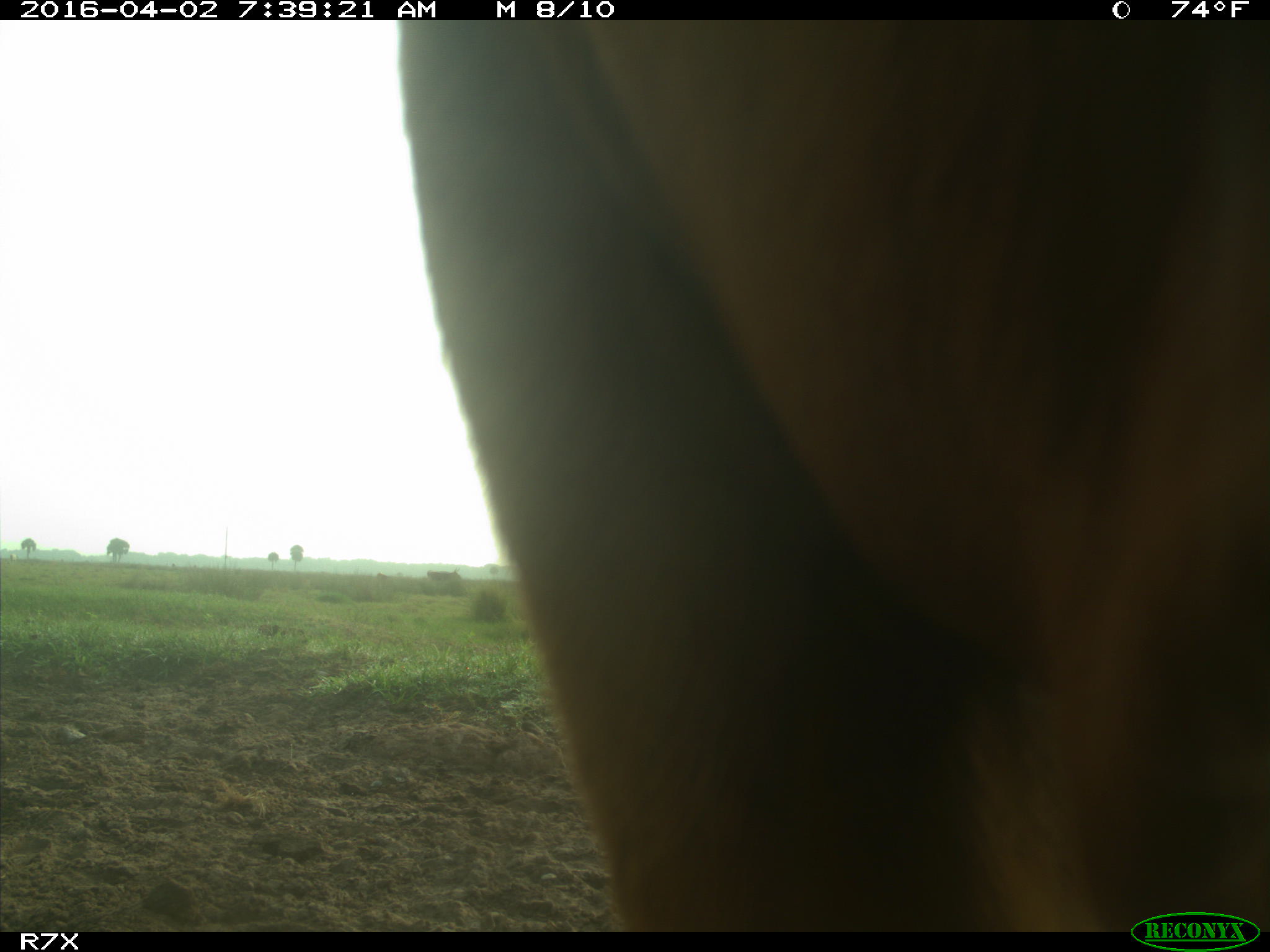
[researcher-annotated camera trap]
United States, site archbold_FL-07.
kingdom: Animalia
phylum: Chordata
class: Mammalia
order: Artiodactyla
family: Bovidae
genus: Bos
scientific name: Bos taurus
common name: domestic cow